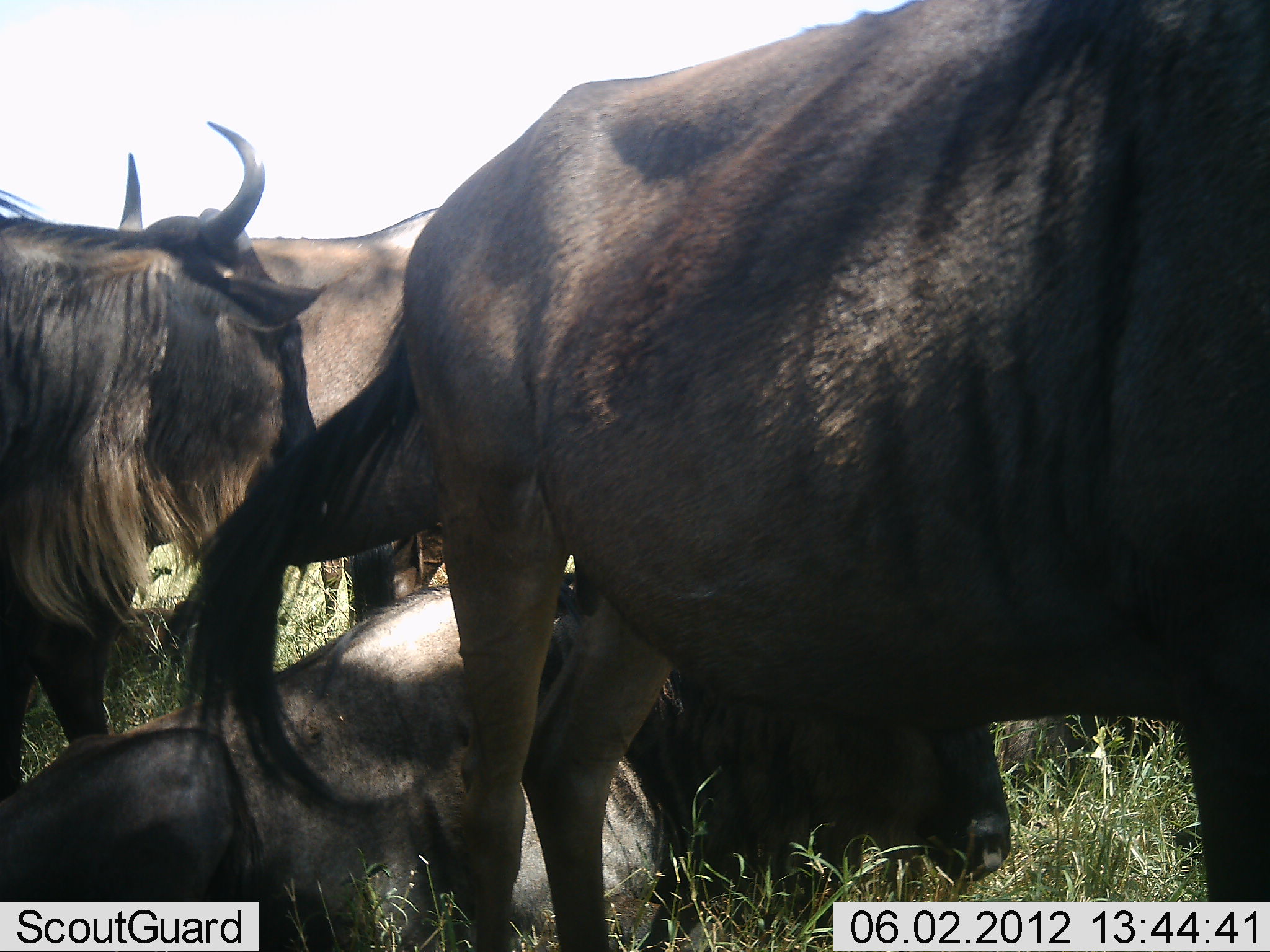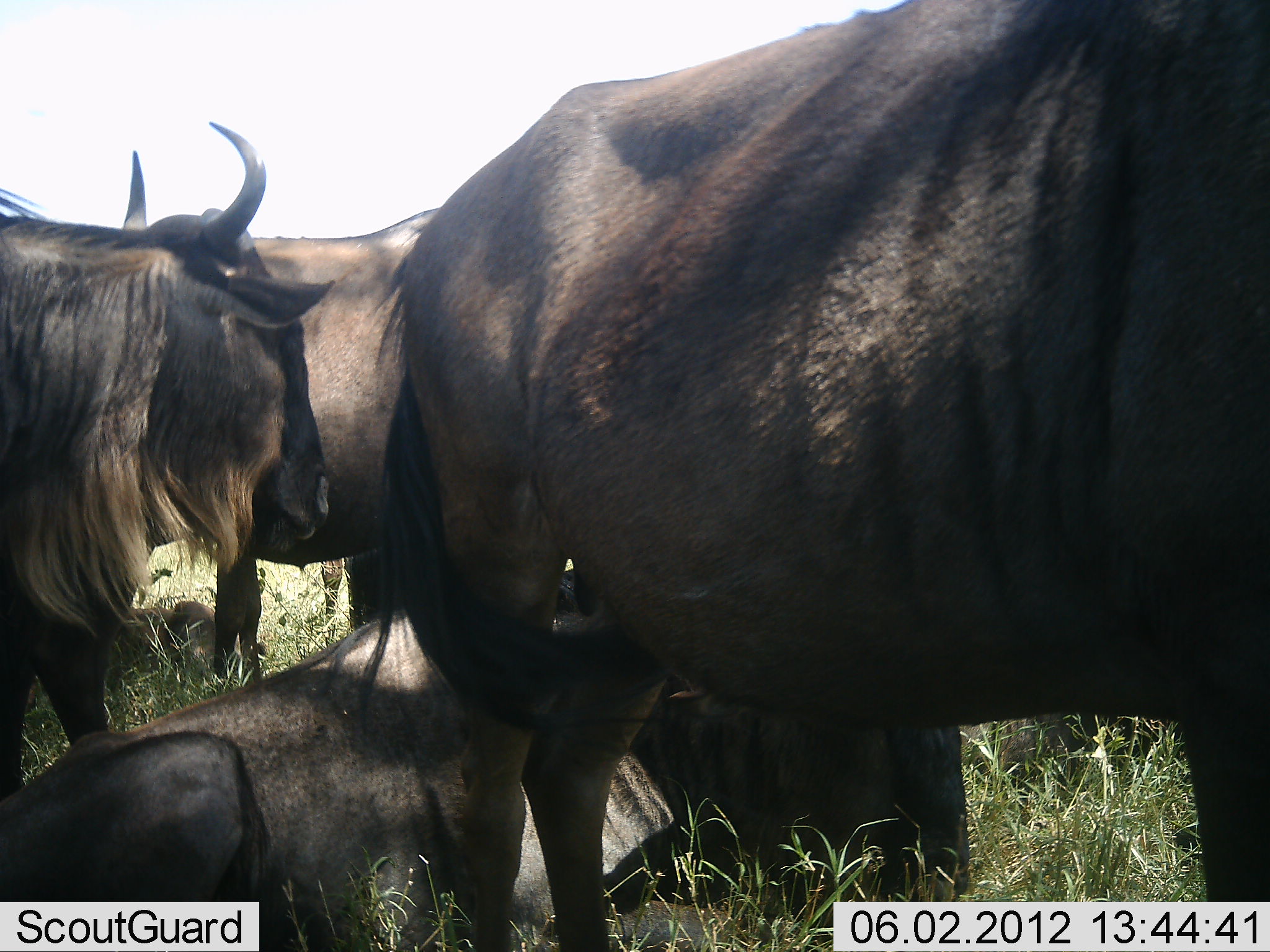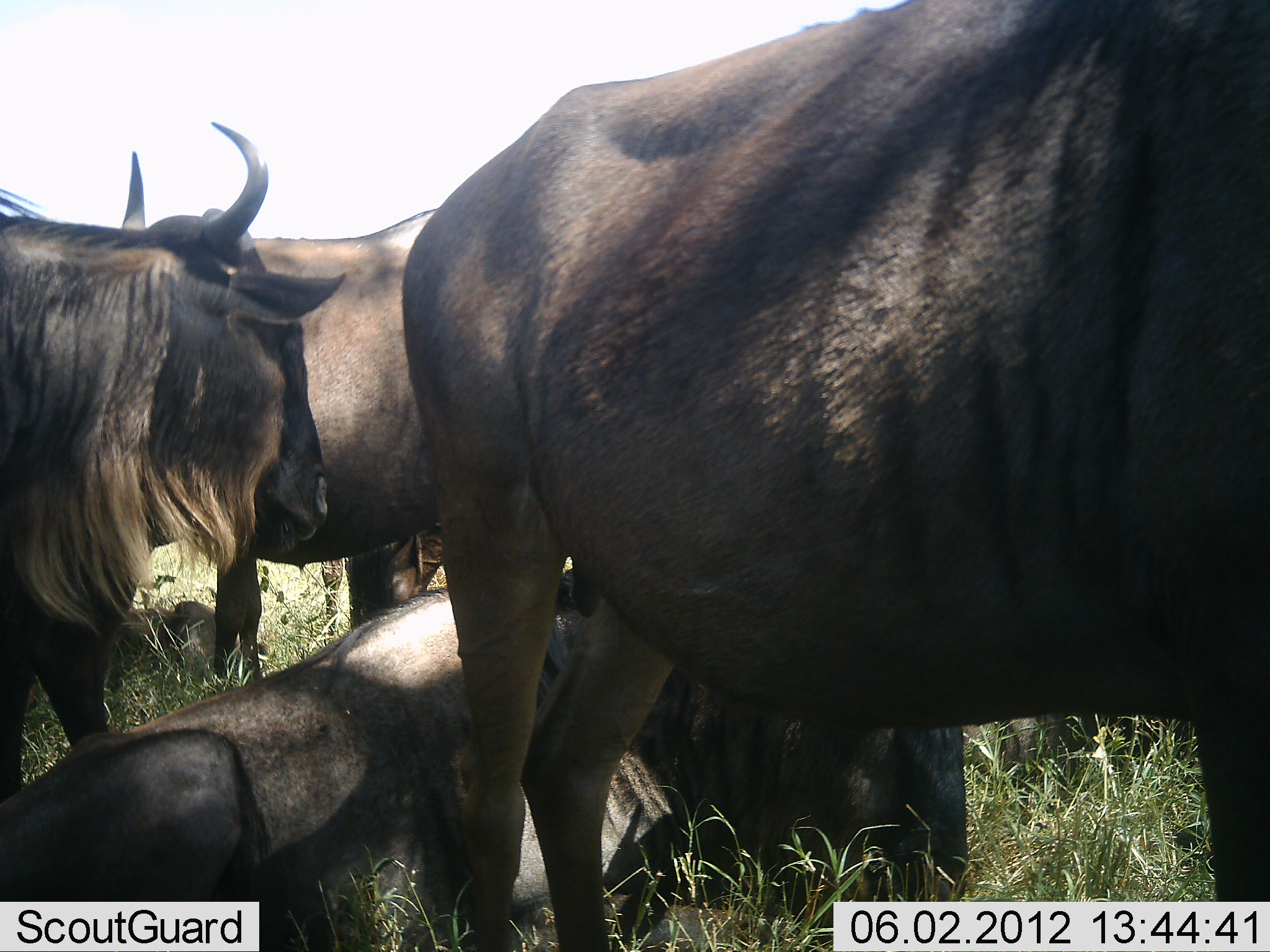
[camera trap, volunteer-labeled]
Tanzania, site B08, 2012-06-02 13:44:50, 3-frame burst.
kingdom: Animalia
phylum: Chordata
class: Mammalia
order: Artiodactyla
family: Bovidae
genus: Connochaetes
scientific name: Connochaetes taurinus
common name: blue wildebeest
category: wildebeest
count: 4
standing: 100%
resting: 100%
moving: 0%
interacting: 10%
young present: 10%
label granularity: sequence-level